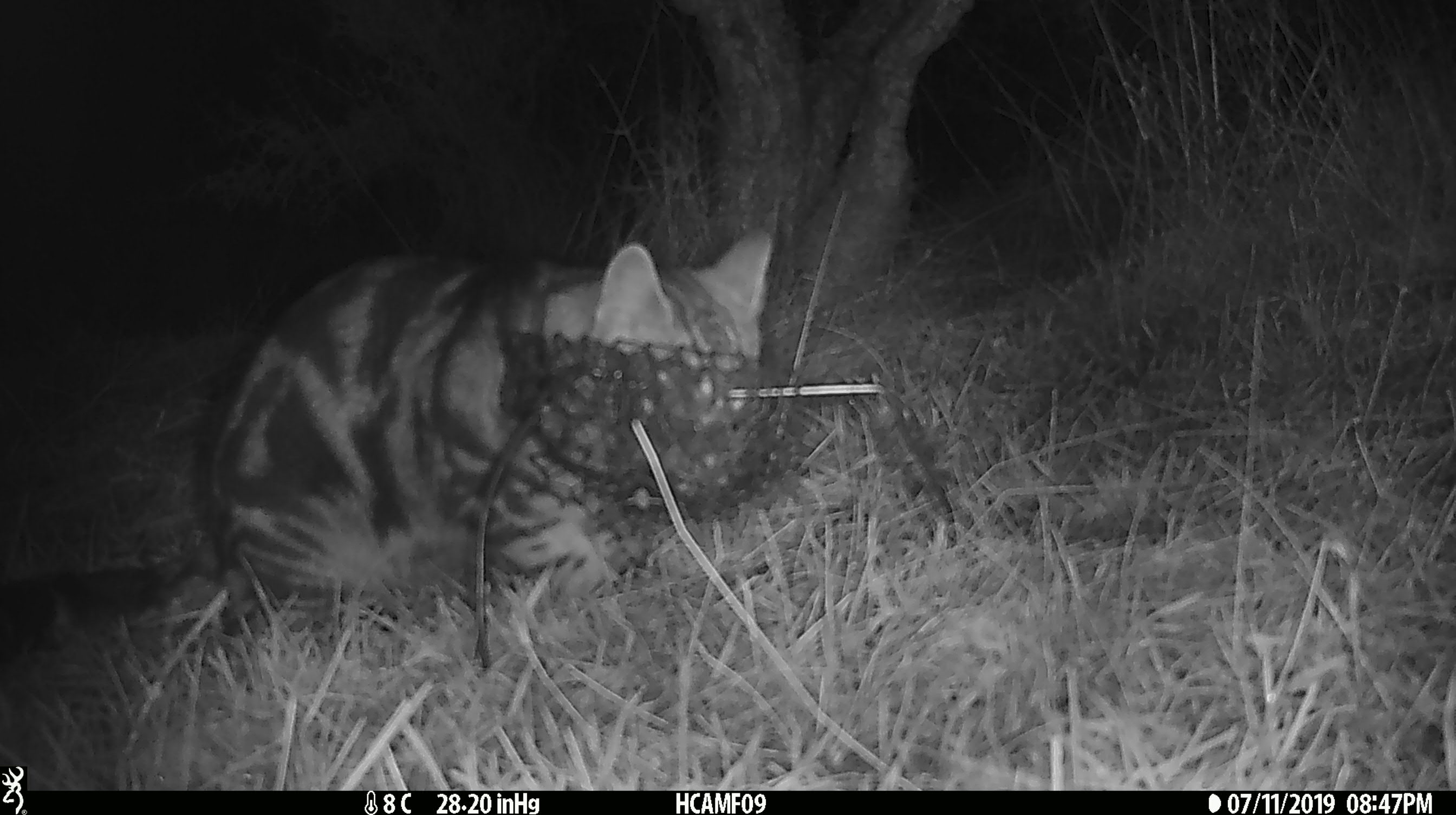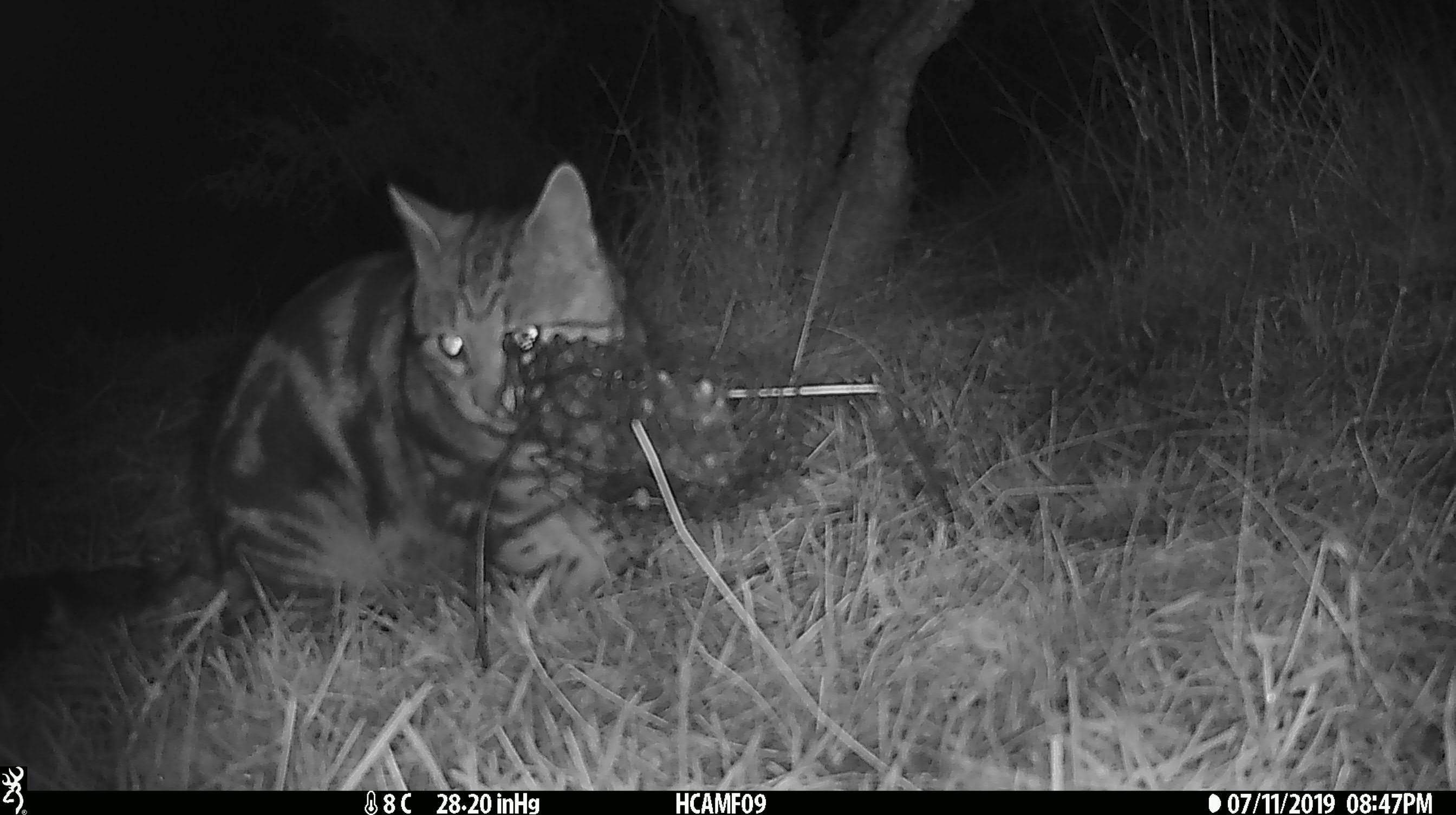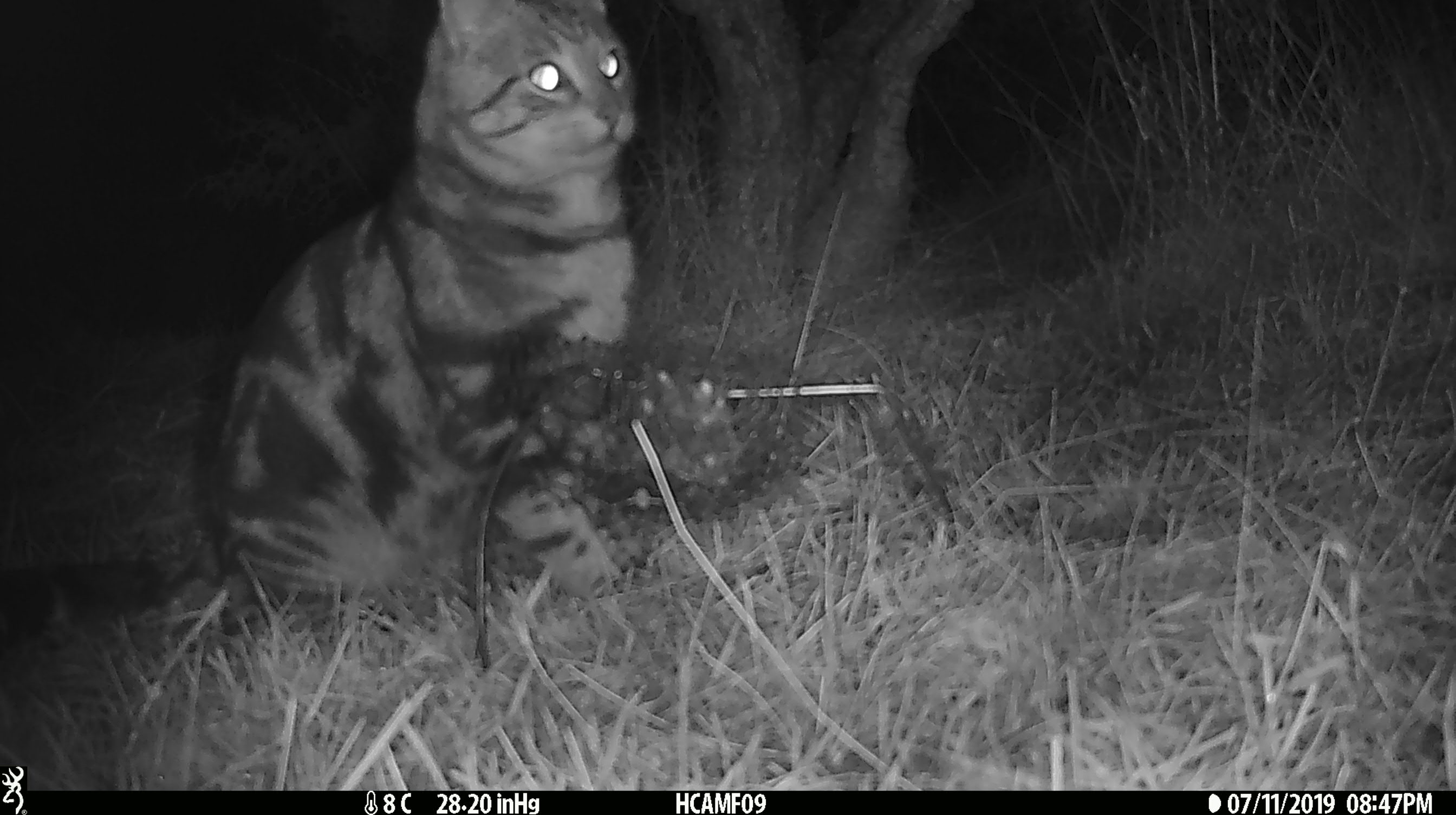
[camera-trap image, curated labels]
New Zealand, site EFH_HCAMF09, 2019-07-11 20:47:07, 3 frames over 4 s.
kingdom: Animalia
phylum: Chordata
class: Mammalia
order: Carnivora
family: Felidae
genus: Felis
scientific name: Felis catus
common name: domestic cat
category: cat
Cat (domestic cat) (Felis catus).